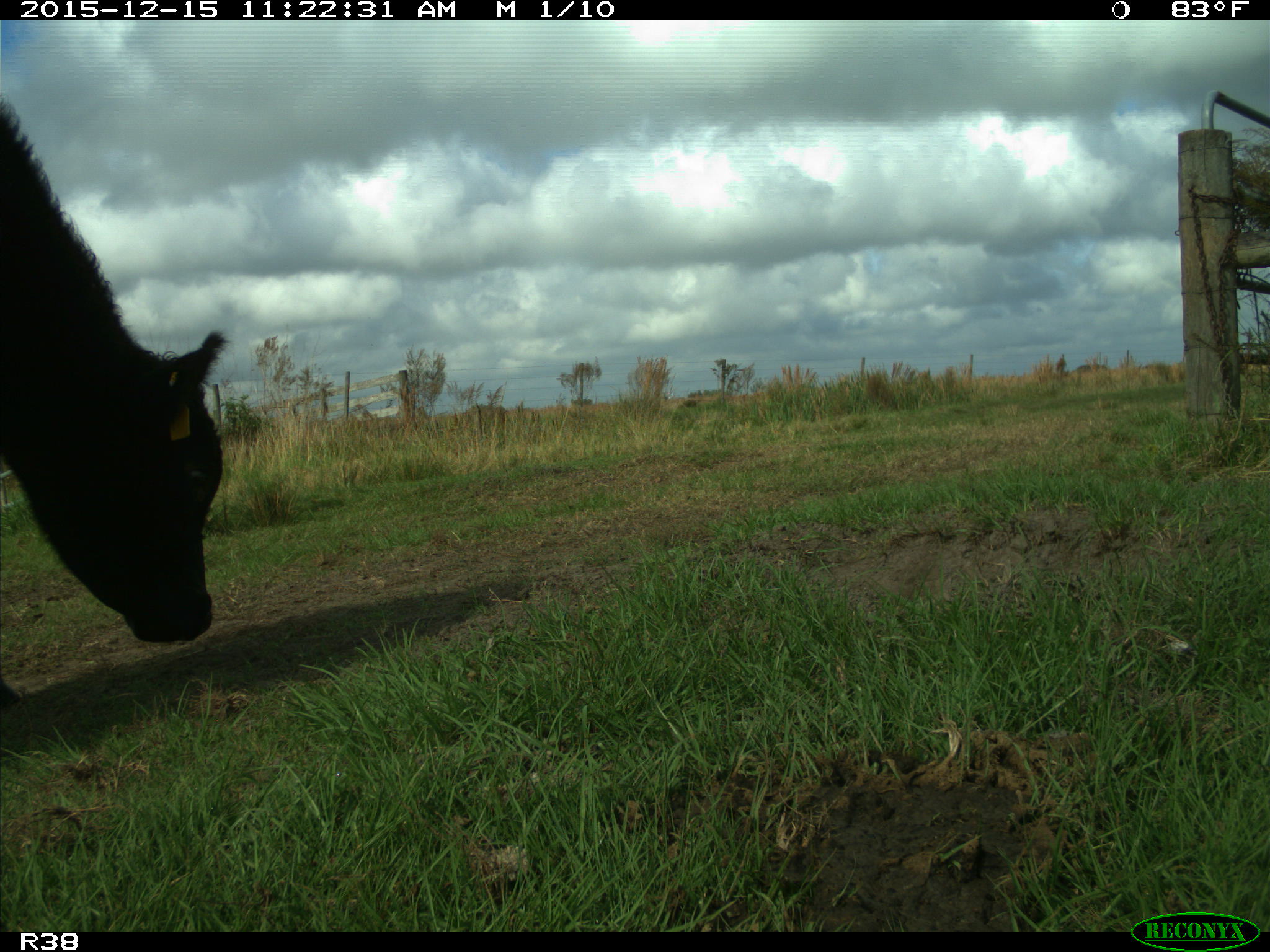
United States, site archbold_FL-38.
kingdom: Animalia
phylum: Chordata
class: Mammalia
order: Artiodactyla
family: Bovidae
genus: Bos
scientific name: Bos taurus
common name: domestic cow